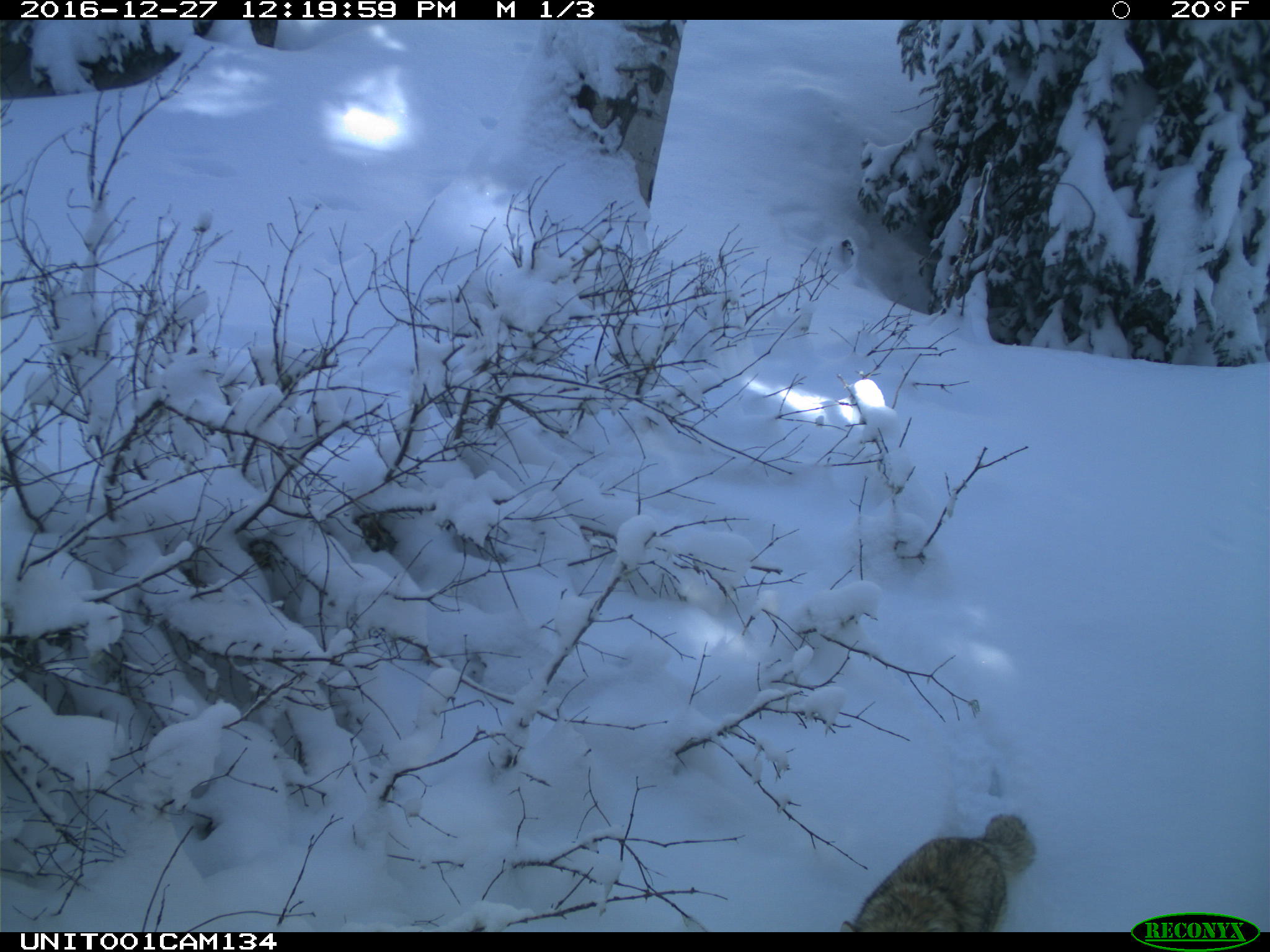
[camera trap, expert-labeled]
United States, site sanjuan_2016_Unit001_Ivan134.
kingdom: Animalia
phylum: Chordata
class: Mammalia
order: Carnivora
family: Canidae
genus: Canis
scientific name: Canis latrans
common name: coyote